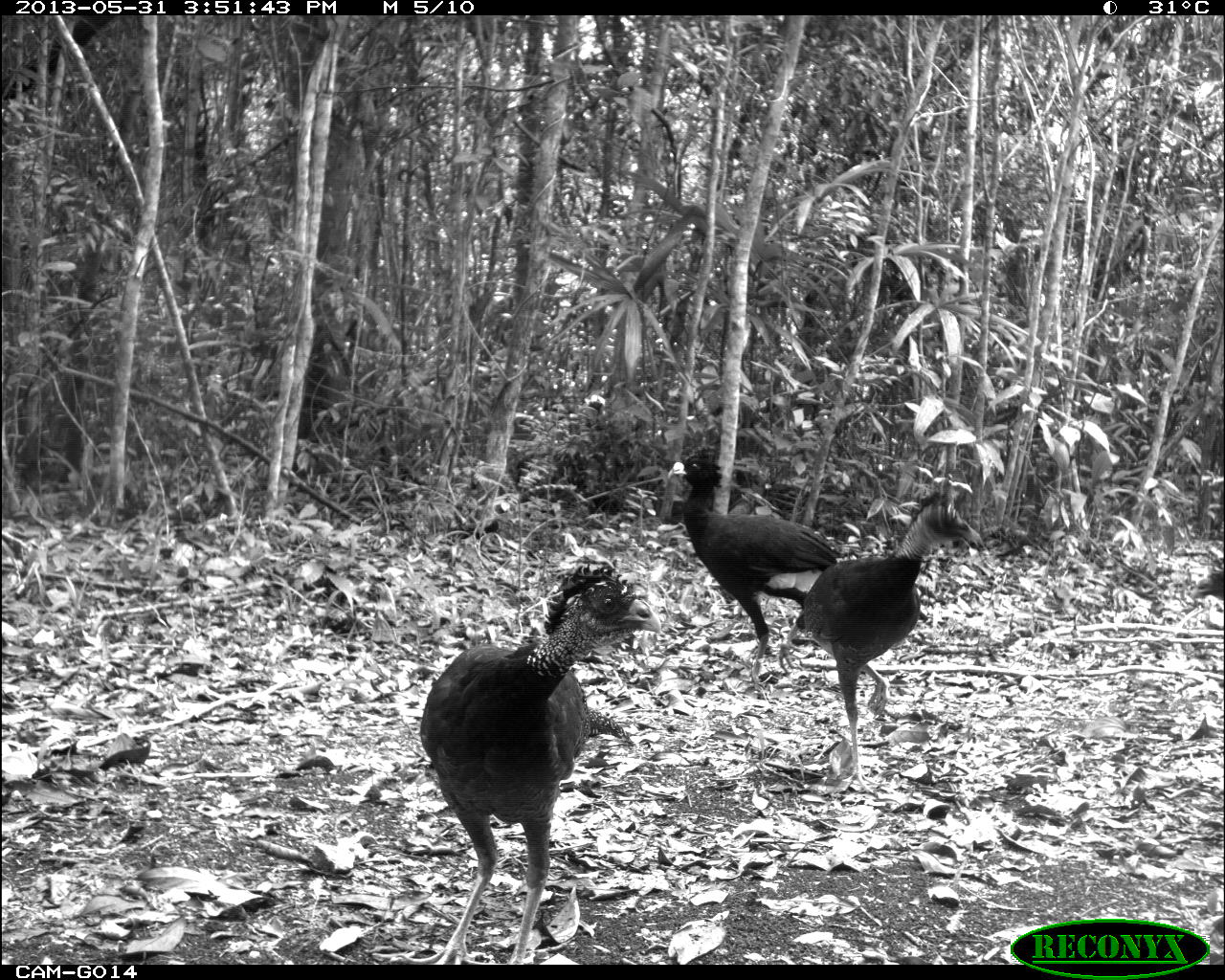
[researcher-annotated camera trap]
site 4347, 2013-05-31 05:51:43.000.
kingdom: Animalia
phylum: Chordata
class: Aves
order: Galliformes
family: Cracidae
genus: Crax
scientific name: Crax rubra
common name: great curassow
Crax rubra (great curassow), count 1.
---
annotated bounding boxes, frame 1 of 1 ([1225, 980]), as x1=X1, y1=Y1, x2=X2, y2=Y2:
crax rubra: x1=396, y1=563, x2=663, y2=966; x1=794, y1=490, x2=984, y2=797; x1=668, y1=446, x2=838, y2=684